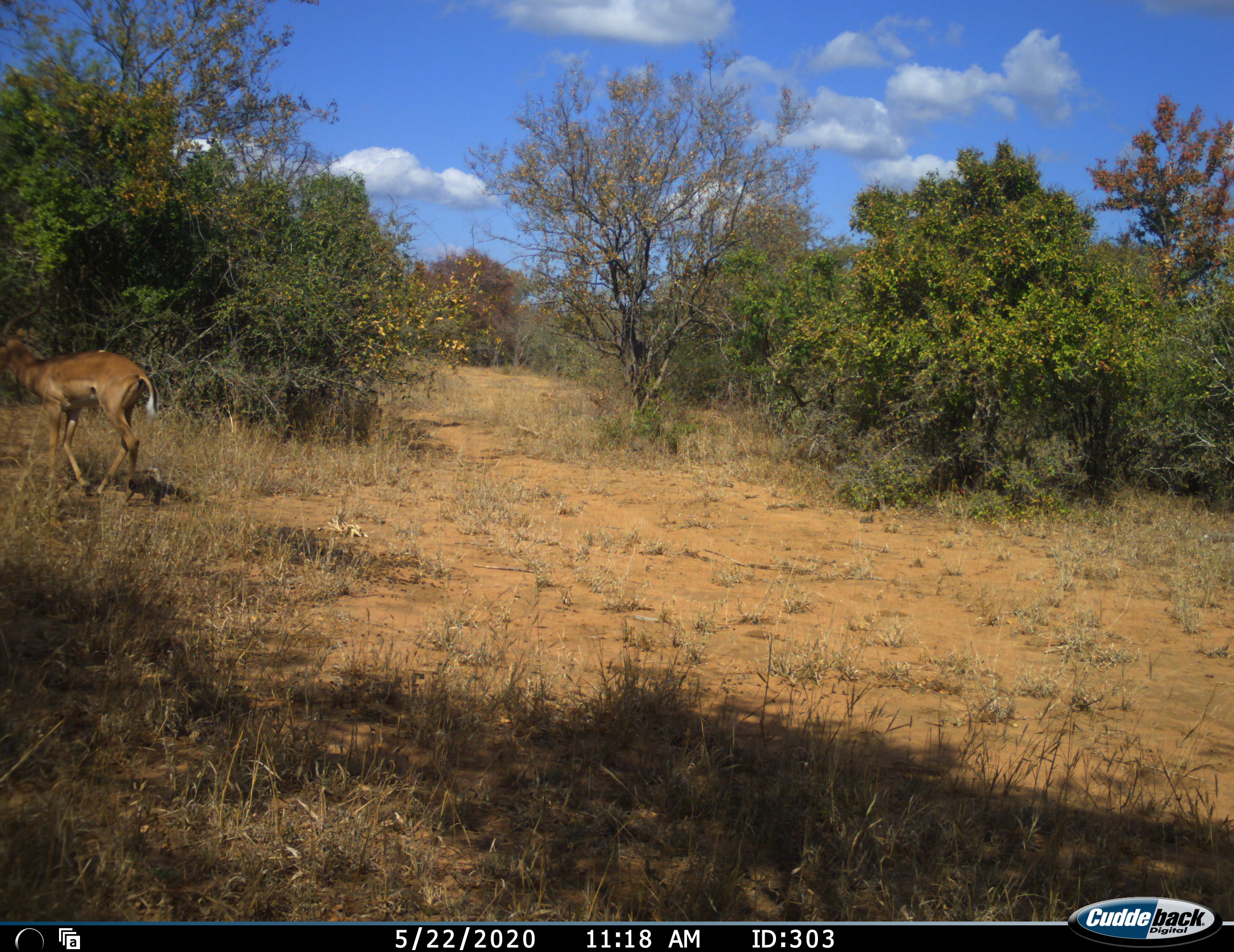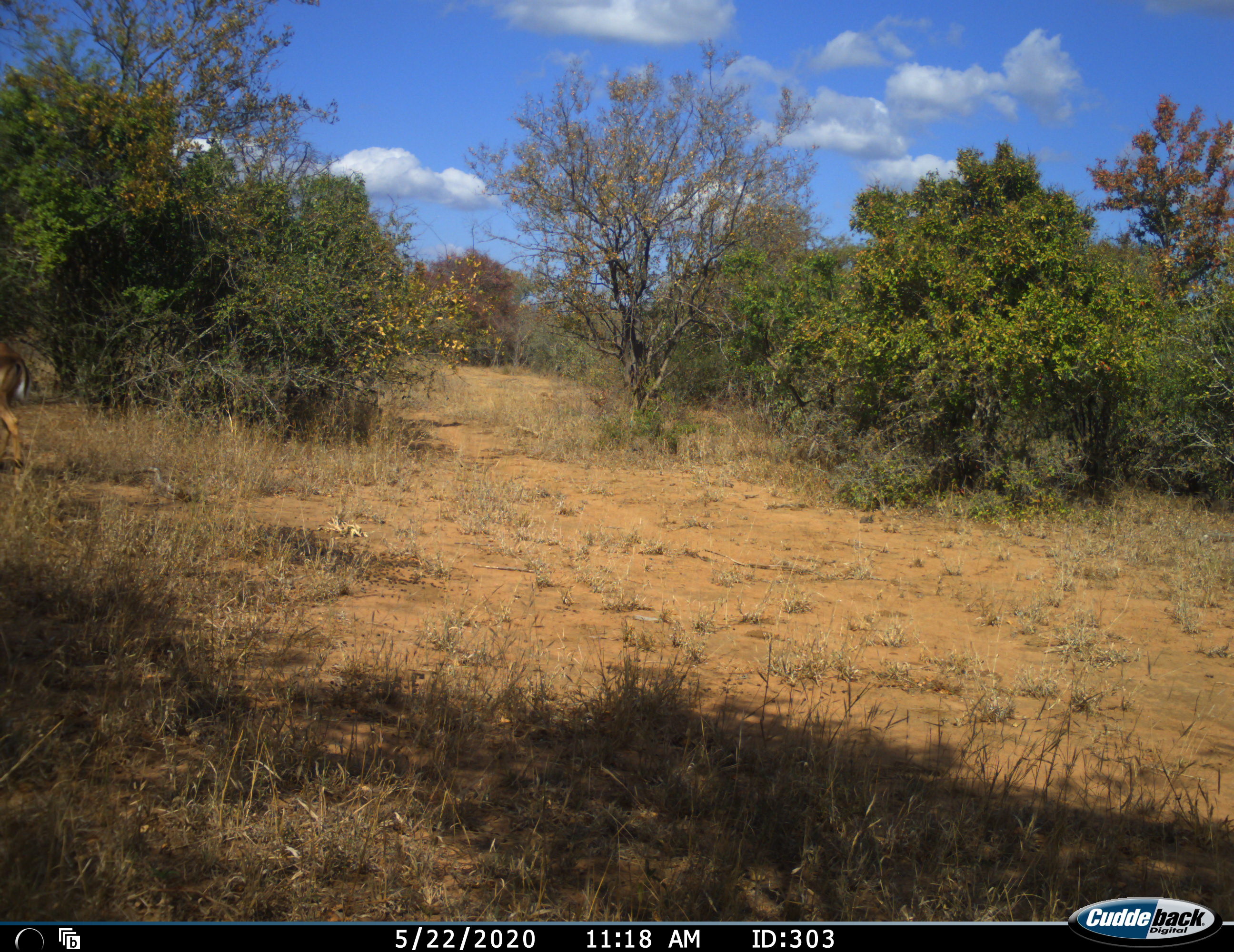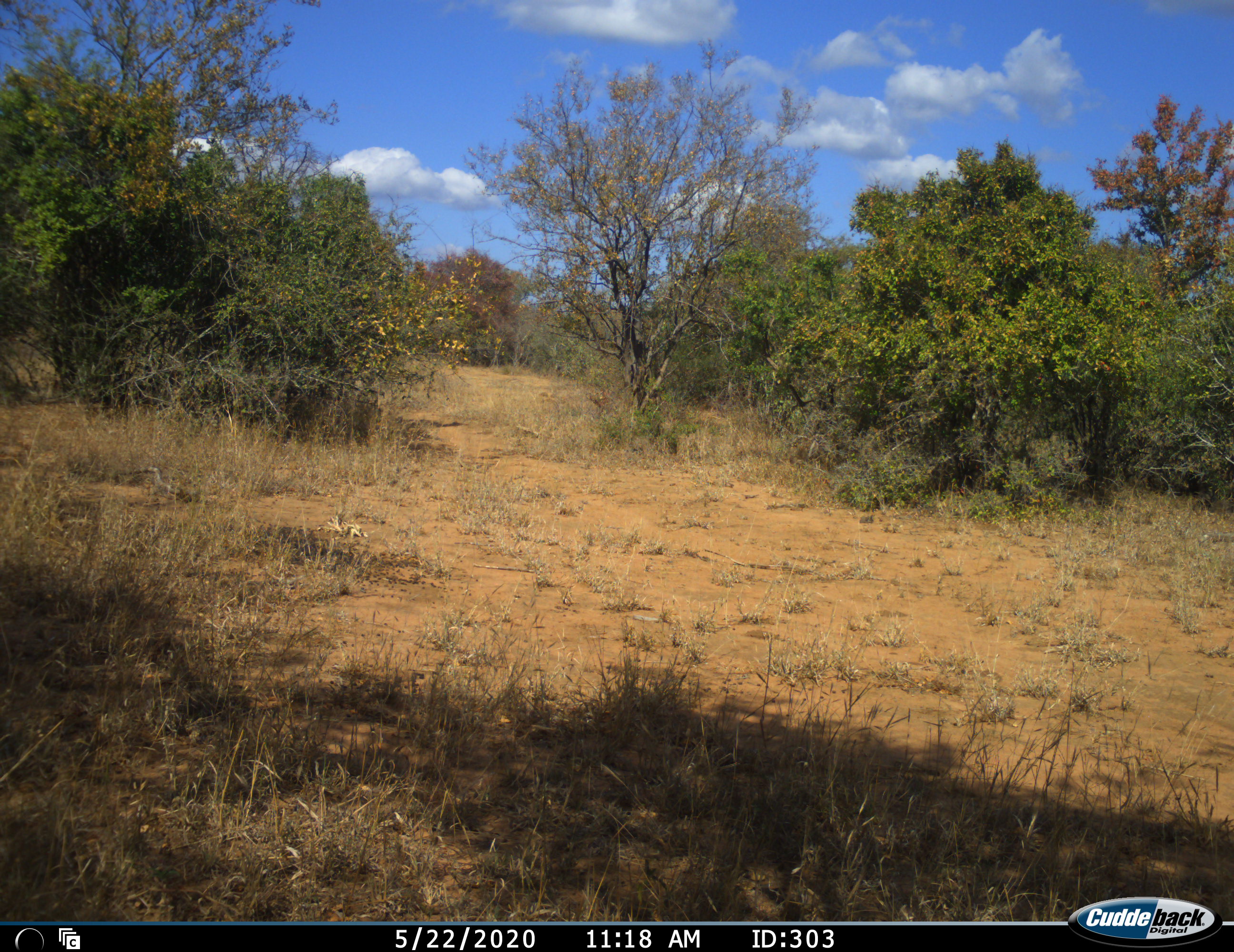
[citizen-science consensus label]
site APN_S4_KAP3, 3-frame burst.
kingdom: Animalia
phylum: Chordata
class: Mammalia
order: Artiodactyla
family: Bovidae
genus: Aepyceros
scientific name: Aepyceros melampus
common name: impala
Impala (Aepyceros melampus), count 1. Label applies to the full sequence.